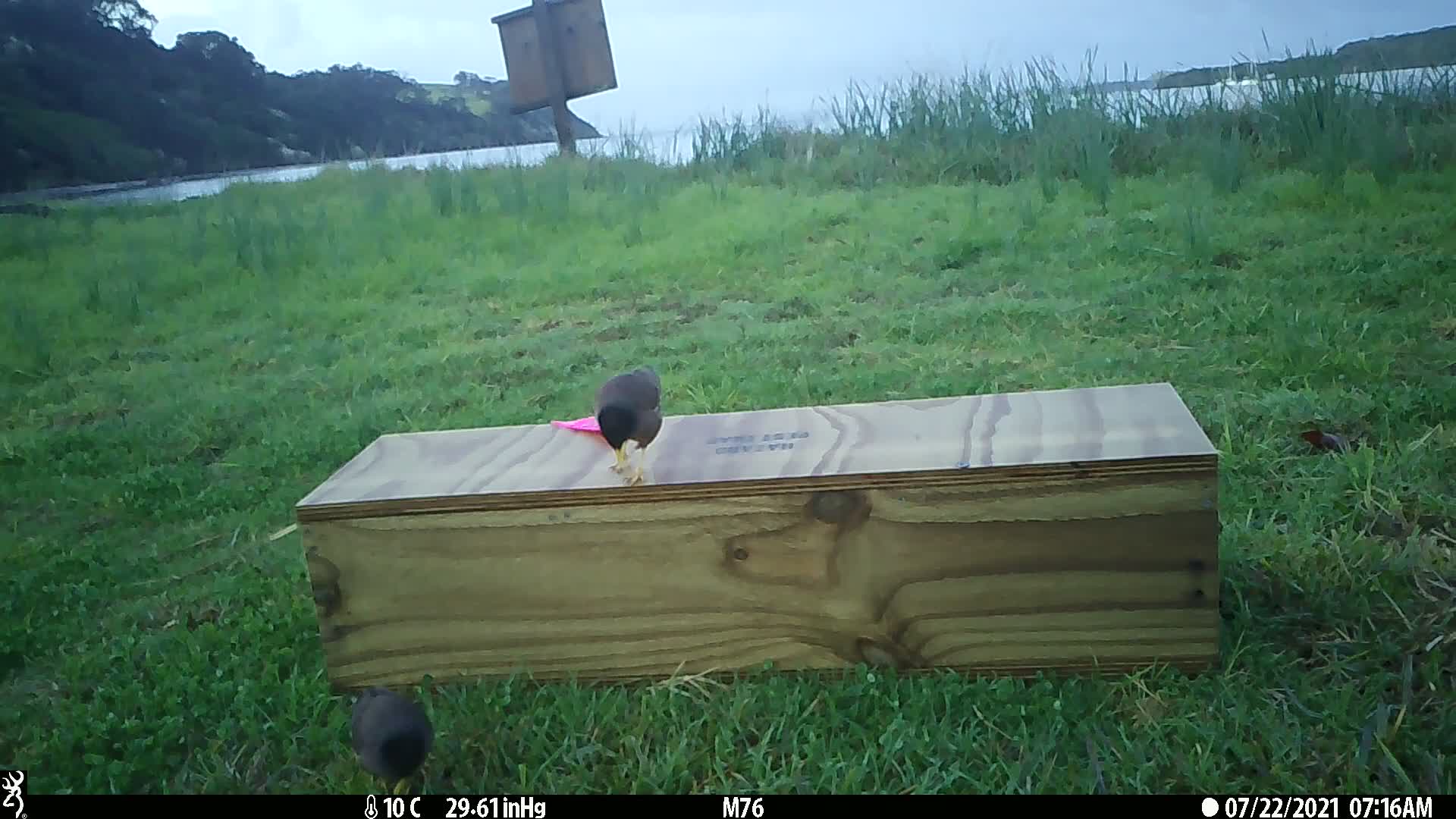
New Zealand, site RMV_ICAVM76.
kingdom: Animalia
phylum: Chordata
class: Aves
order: Passeriformes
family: Sturnidae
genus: Acridotheres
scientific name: Acridotheres tristis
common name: common myna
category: myna